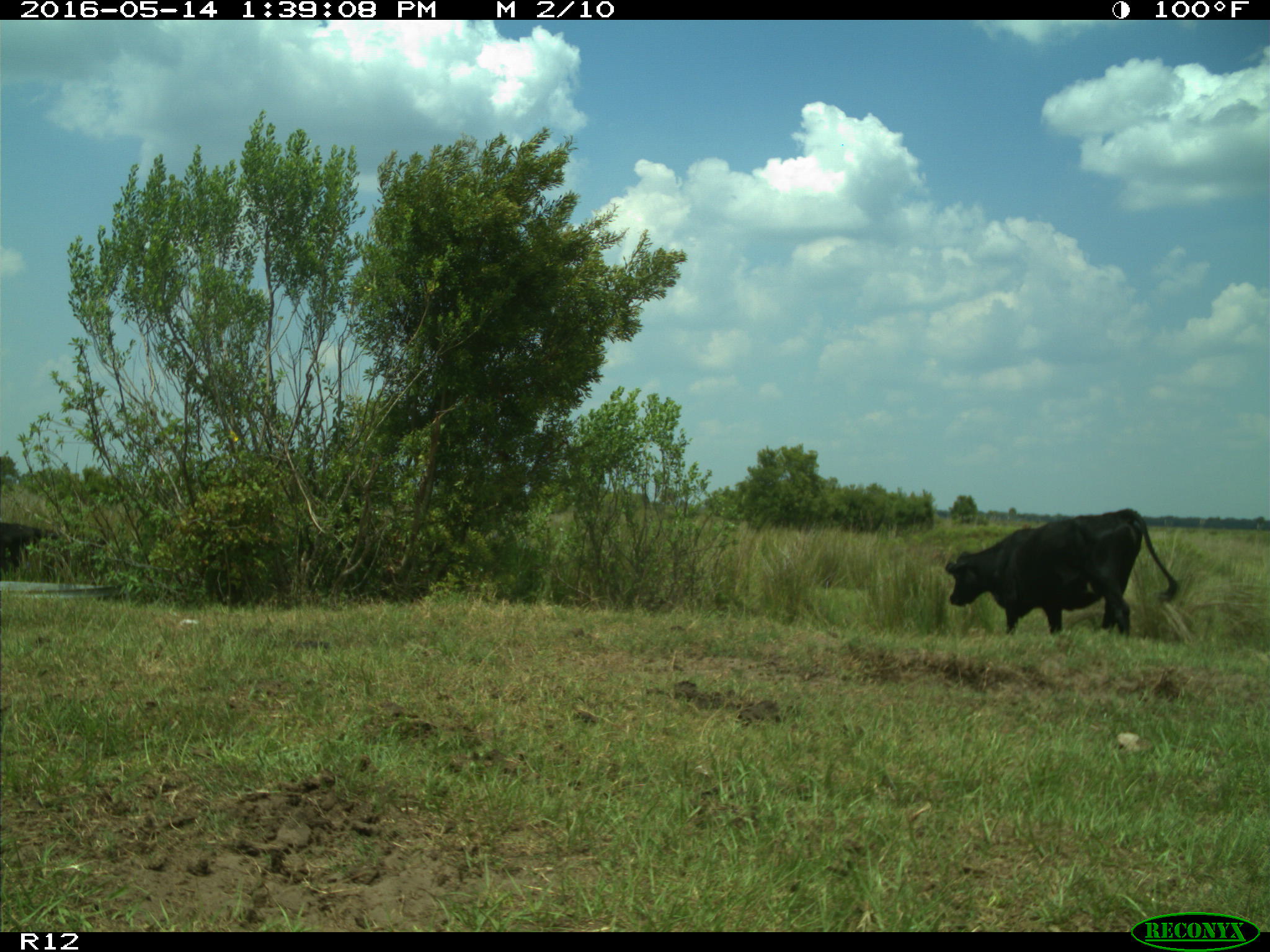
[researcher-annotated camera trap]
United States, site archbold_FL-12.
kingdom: Animalia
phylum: Chordata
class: Mammalia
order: Artiodactyla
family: Bovidae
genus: Bos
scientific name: Bos taurus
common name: domestic cow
Bos taurus (domestic cow).